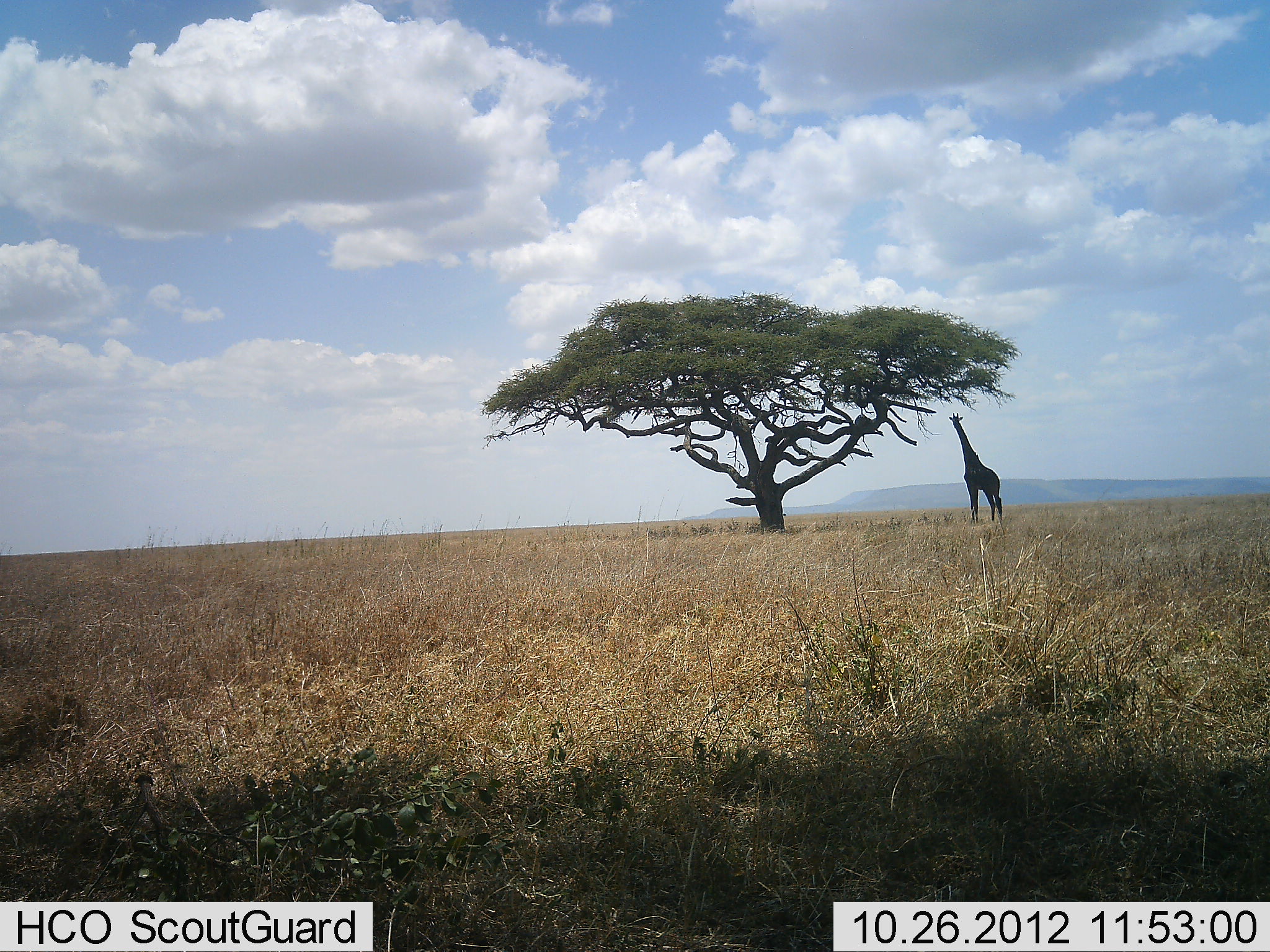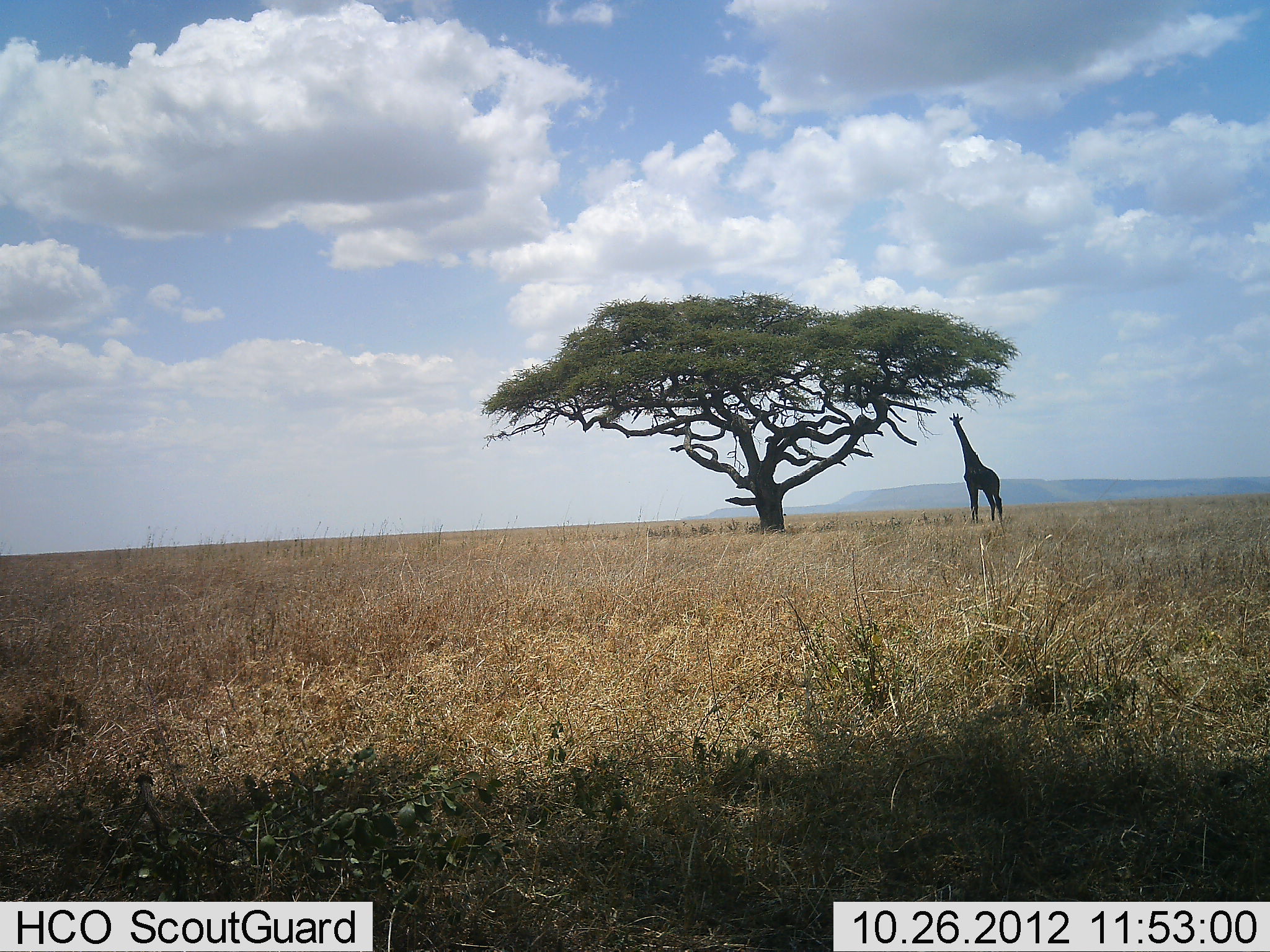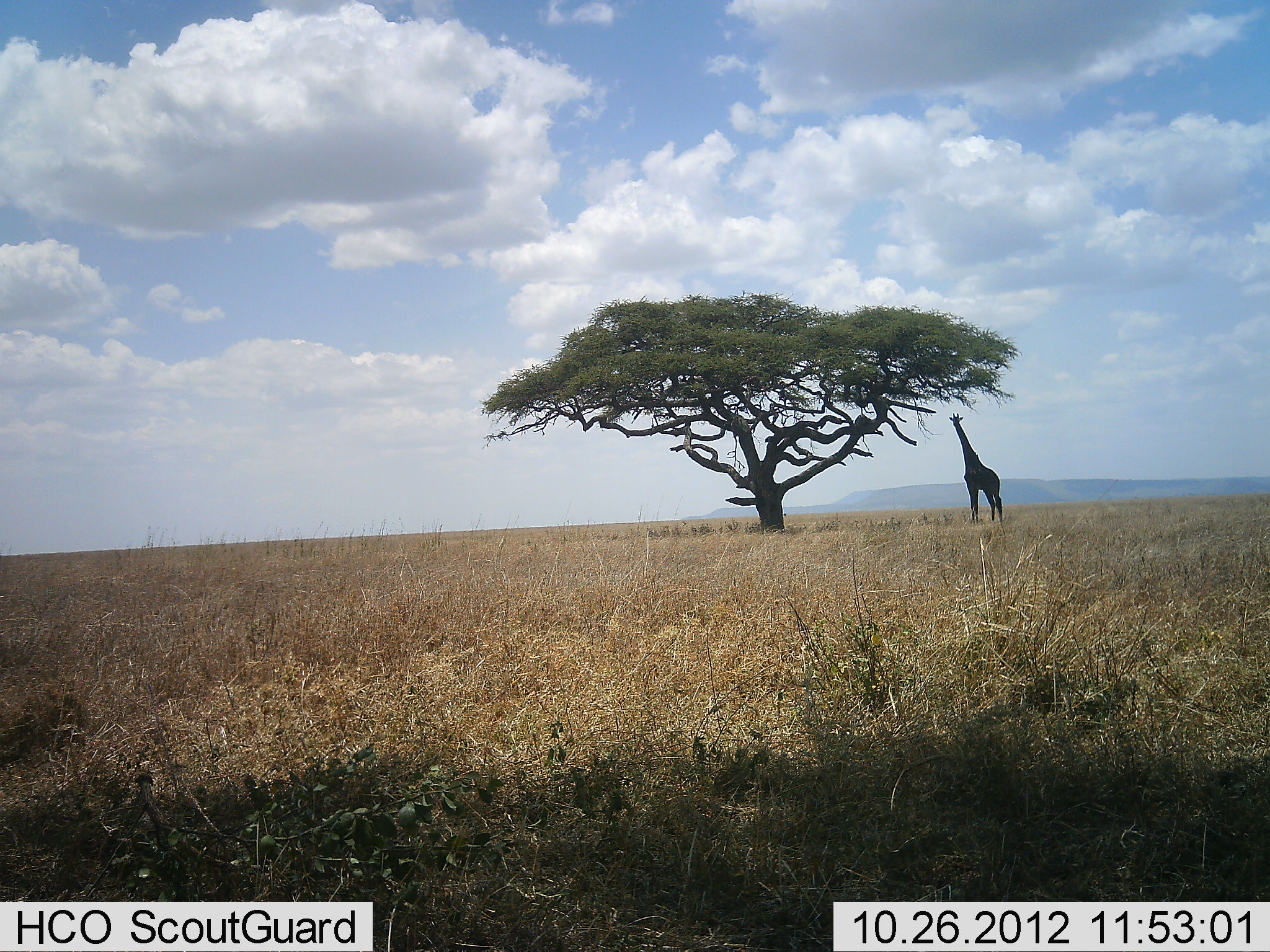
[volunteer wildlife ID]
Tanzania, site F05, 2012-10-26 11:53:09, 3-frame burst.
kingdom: Animalia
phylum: Chordata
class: Mammalia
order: Artiodactyla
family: Giraffidae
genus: Giraffa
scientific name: Giraffa camelopardalis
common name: giraffe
Giraffe (Giraffa camelopardalis), count 1. Behavior (volunteer vote fractions): standing 100%, resting 0%, moving 0%, interacting 0%. Young present (vote fraction): 0%. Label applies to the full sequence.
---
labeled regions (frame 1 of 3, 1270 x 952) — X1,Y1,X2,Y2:
animal: 947,412,1005,523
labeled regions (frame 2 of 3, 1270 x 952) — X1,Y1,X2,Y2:
animal: 946,413,1006,524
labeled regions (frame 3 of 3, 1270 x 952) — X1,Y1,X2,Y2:
animal: 948,411,1004,524